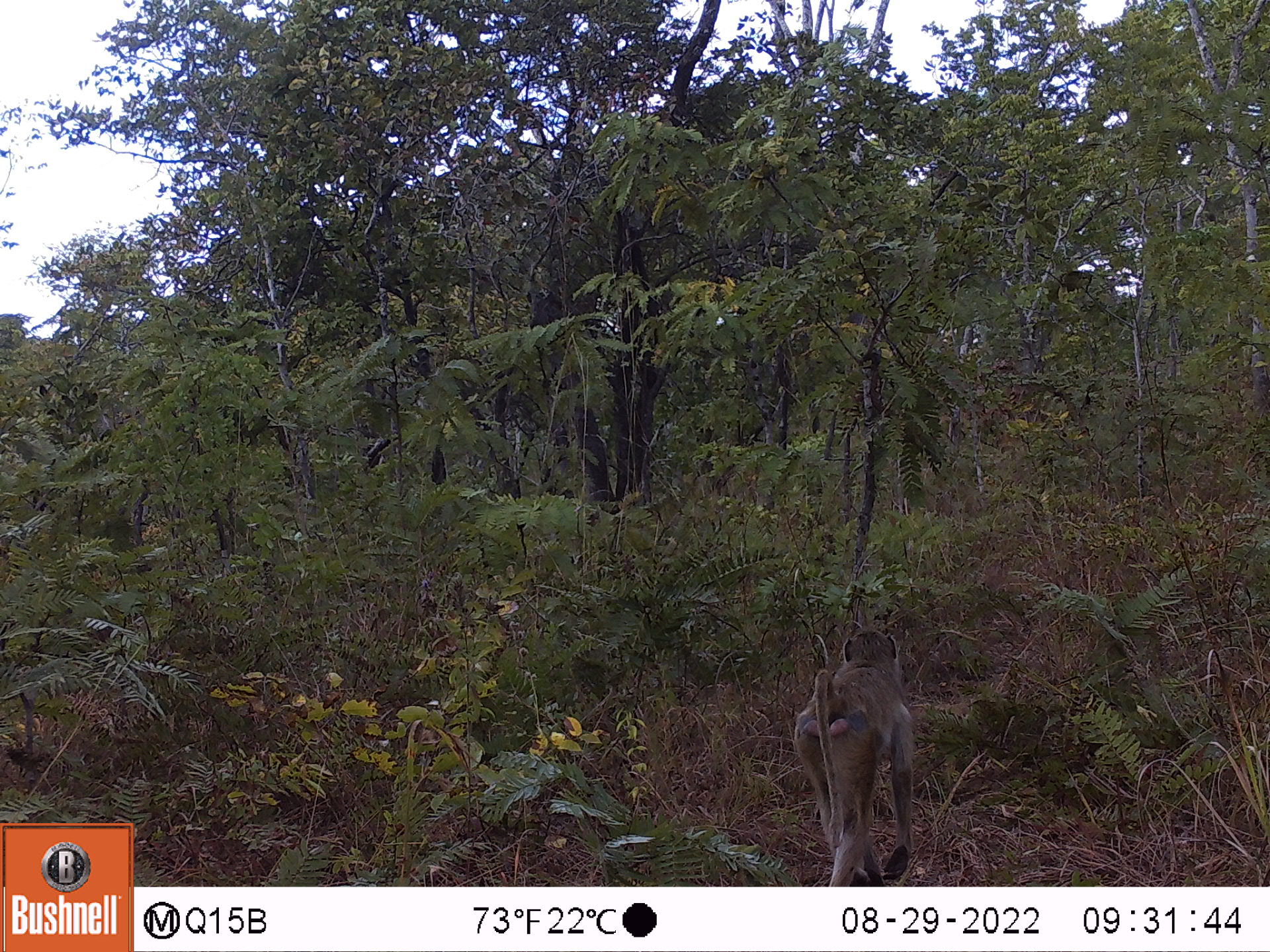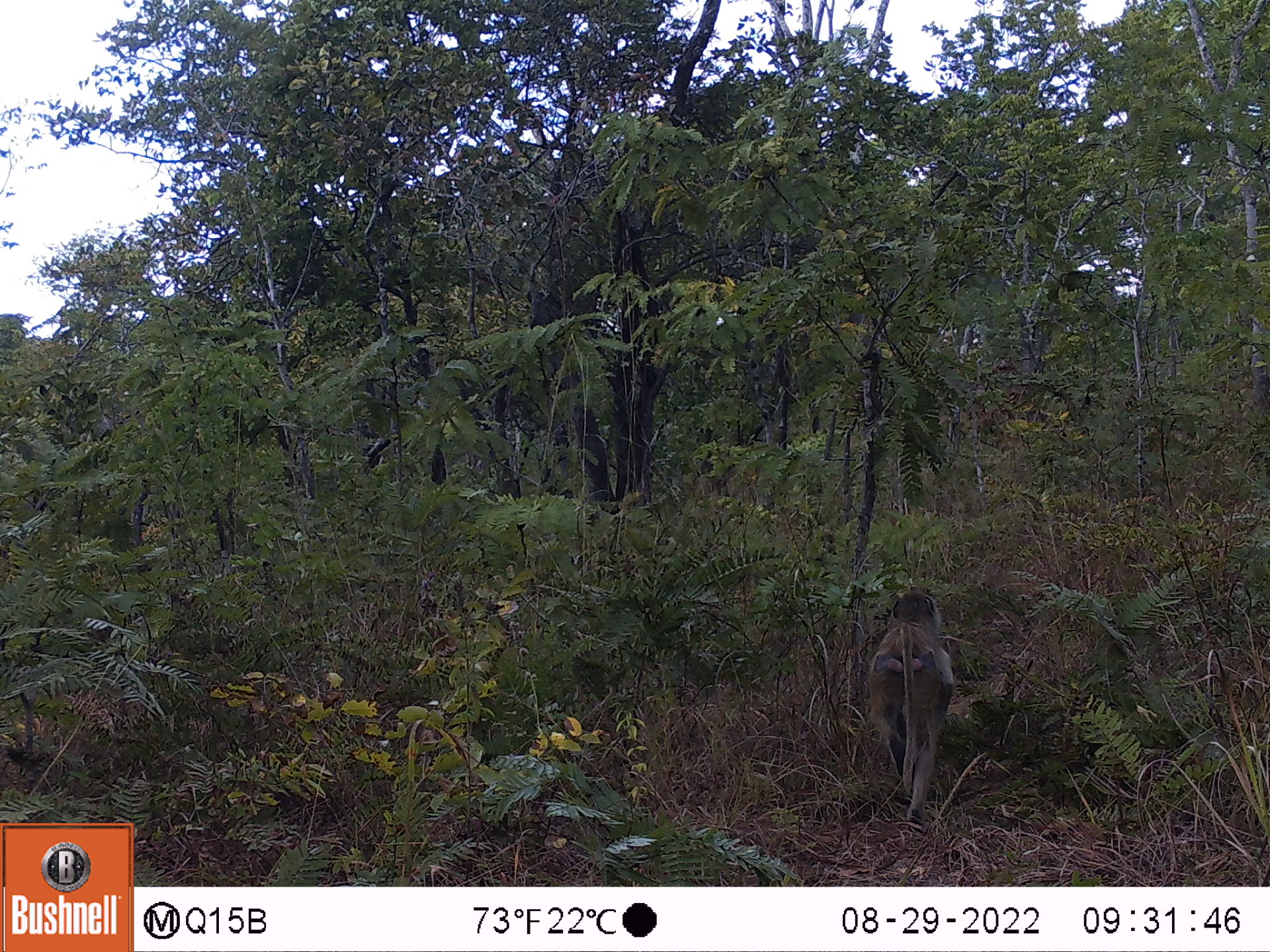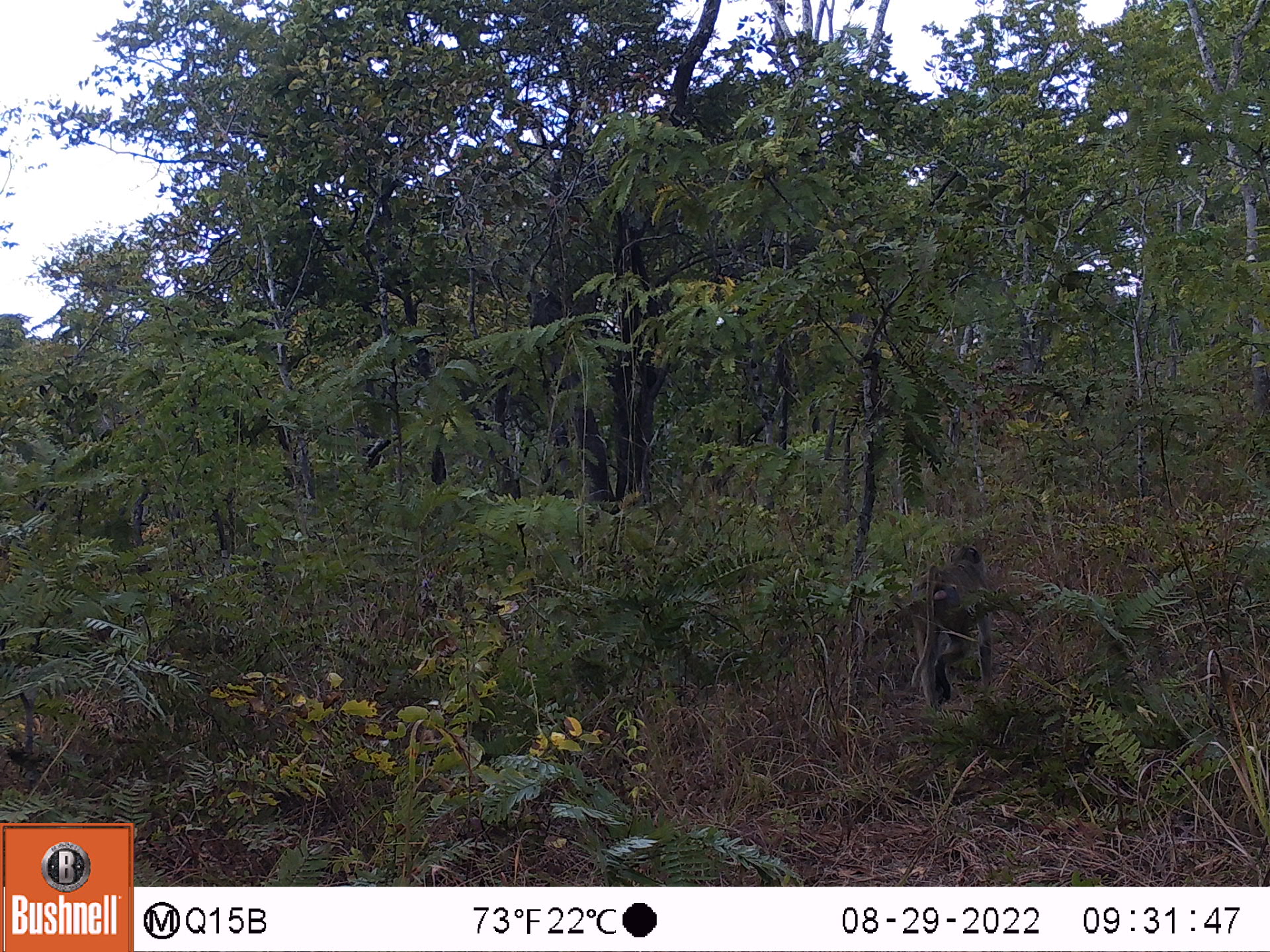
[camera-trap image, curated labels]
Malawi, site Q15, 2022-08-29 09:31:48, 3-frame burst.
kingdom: Animalia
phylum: Chordata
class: Mammalia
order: Primates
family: Cercopithecidae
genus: Papio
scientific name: Papio cynocephalus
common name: yellow baboon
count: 1